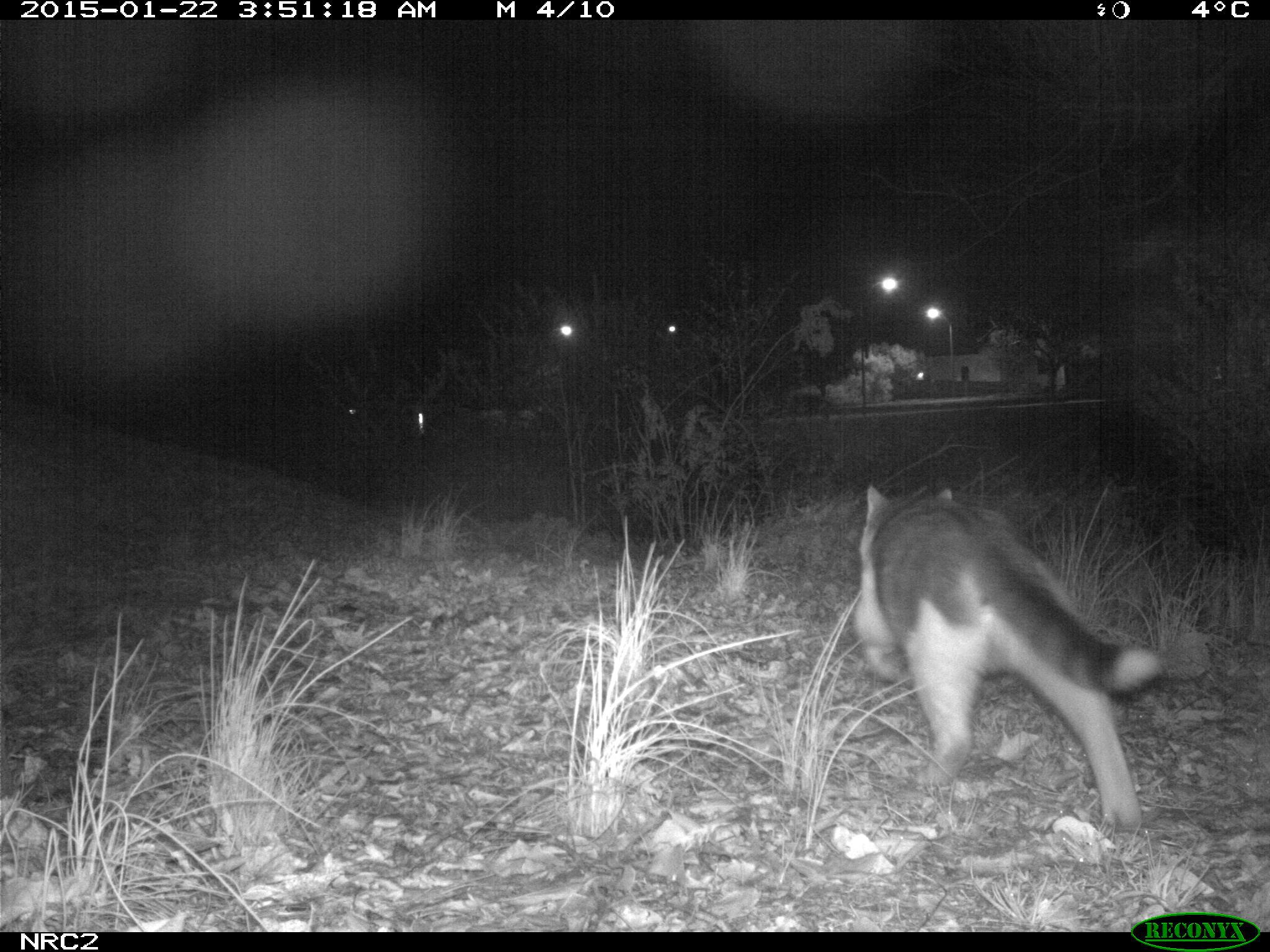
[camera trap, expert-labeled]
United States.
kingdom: Animalia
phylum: Chordata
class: Mammalia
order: Carnivora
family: Felidae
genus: Felis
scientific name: Felis catus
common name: domestic cat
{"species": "Domestic Cat (Felis catus)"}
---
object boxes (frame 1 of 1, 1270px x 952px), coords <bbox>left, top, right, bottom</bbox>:
Domestic Cat: <bbox>826, 491, 1162, 821</bbox>